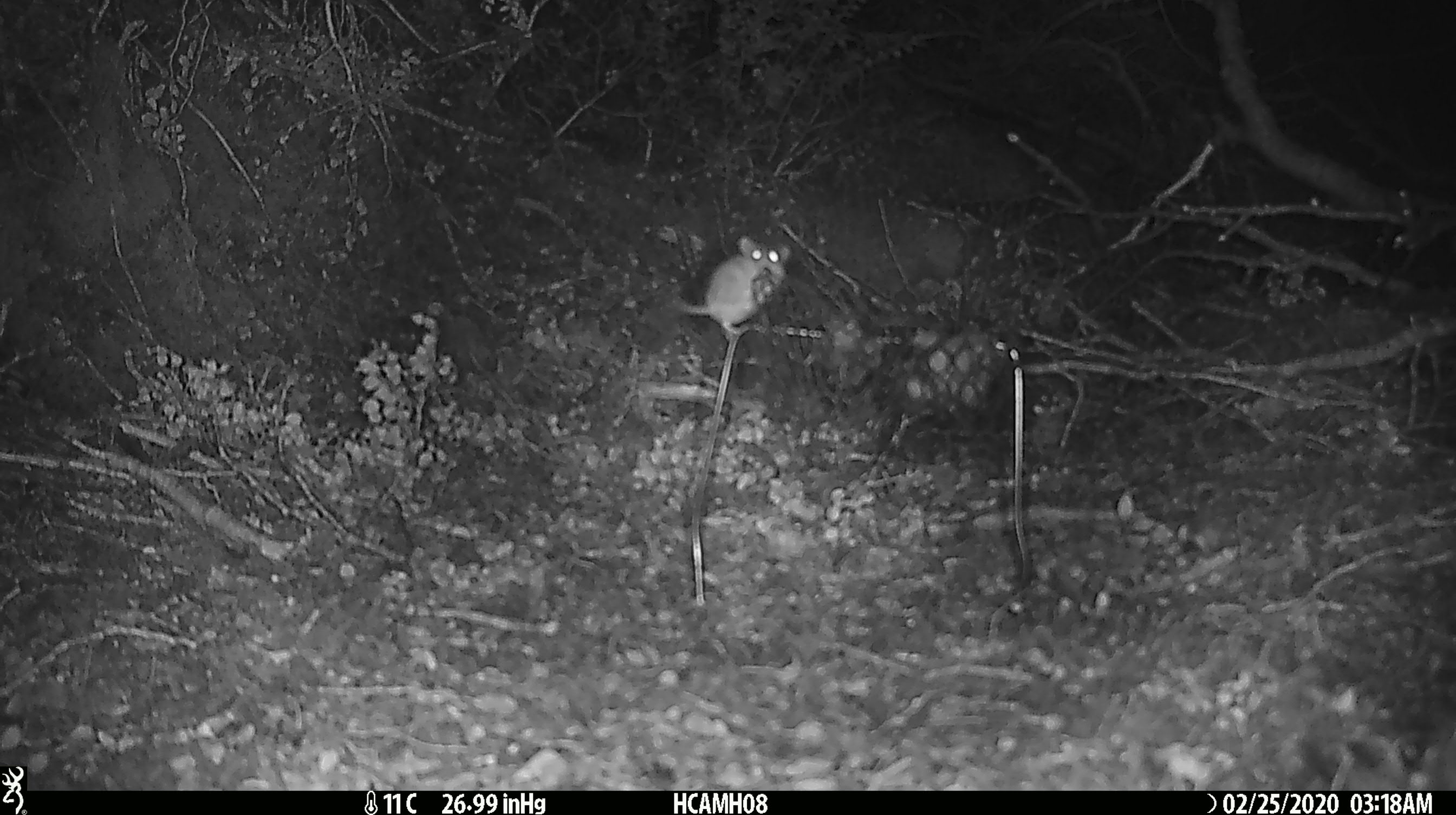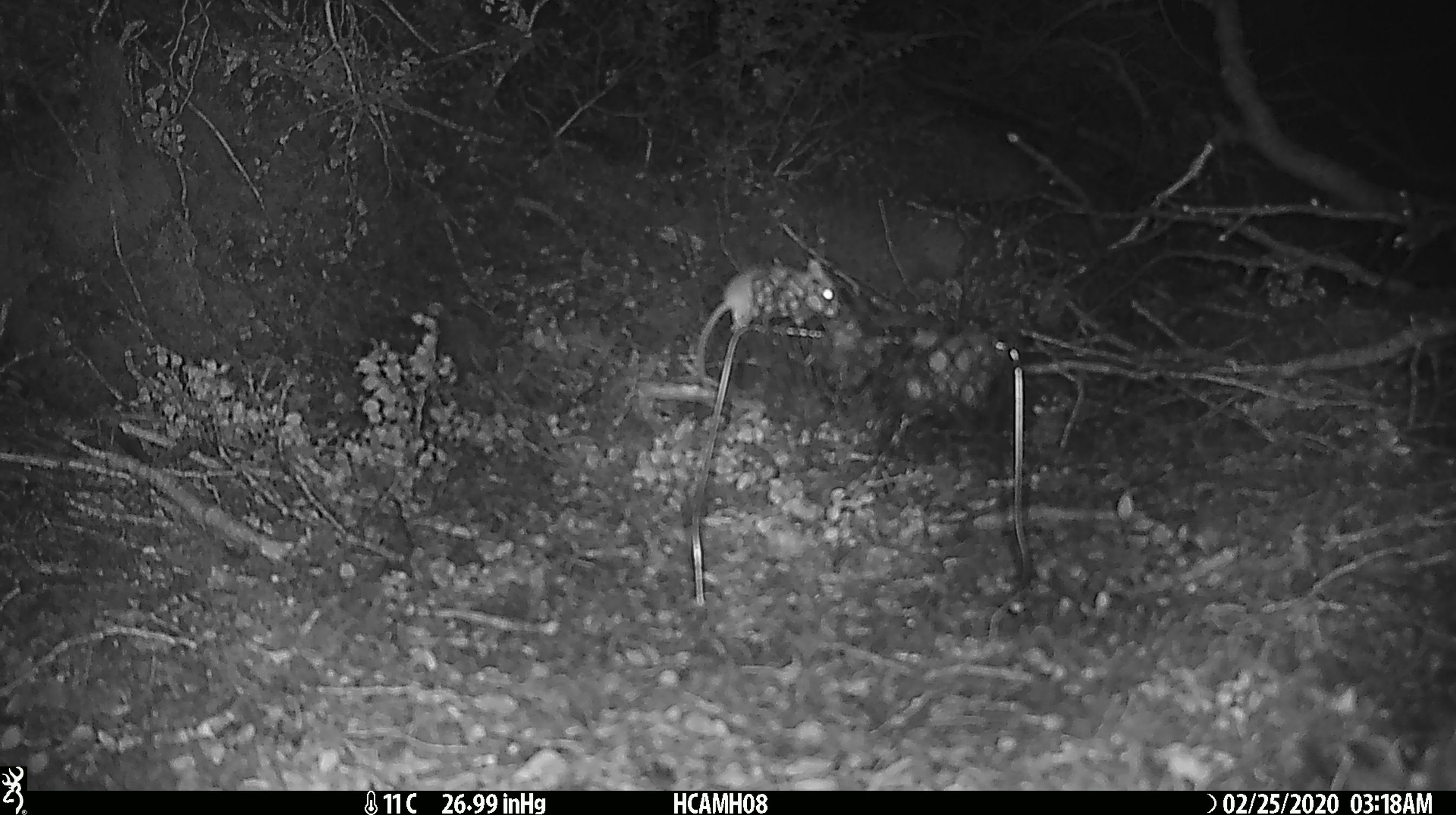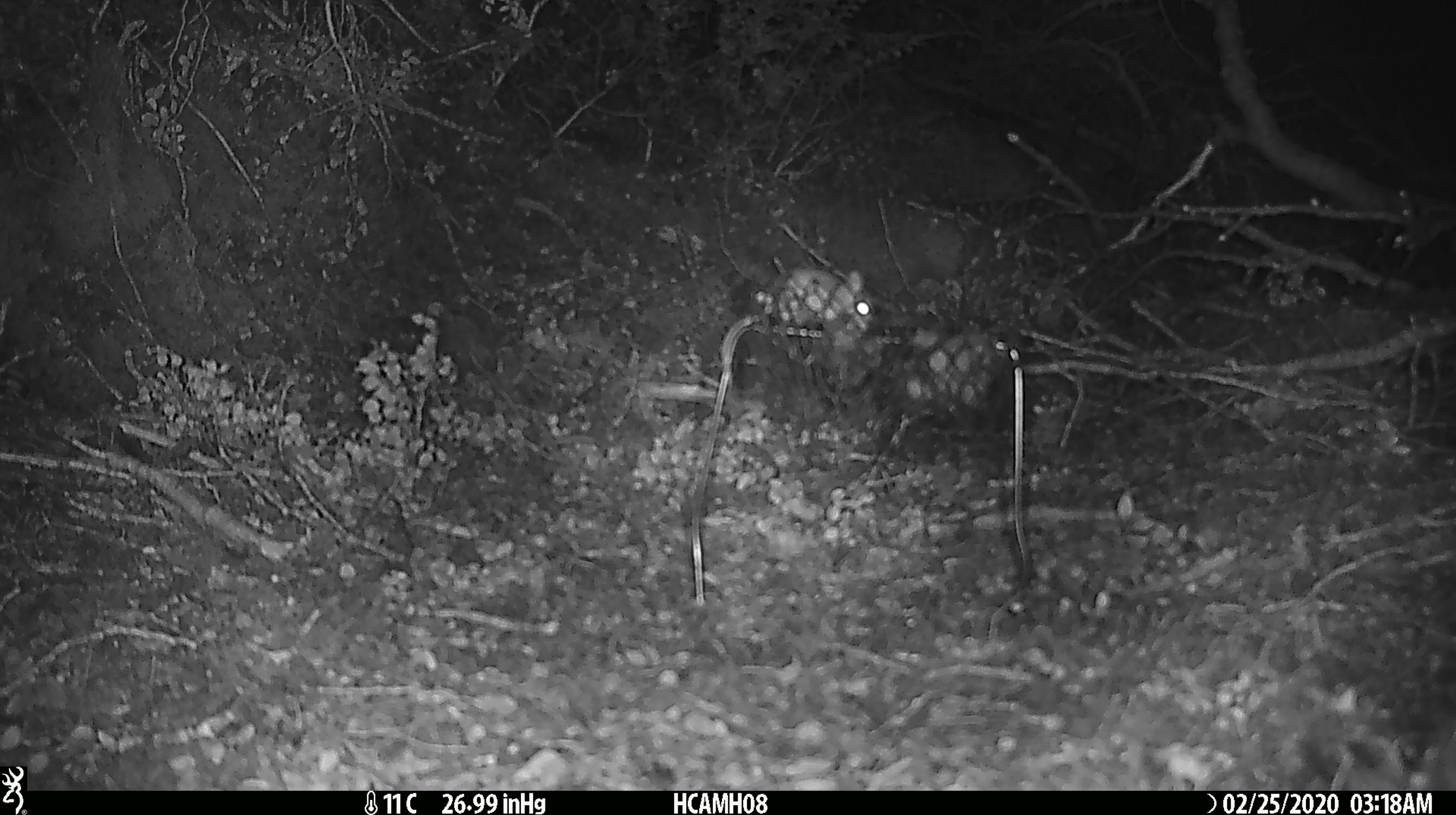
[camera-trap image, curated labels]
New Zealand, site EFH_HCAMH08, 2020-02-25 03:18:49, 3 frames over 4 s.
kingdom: Animalia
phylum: Chordata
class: Mammalia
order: Rodentia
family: Muridae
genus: Mus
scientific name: Mus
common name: mouse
Mouse (Mus).